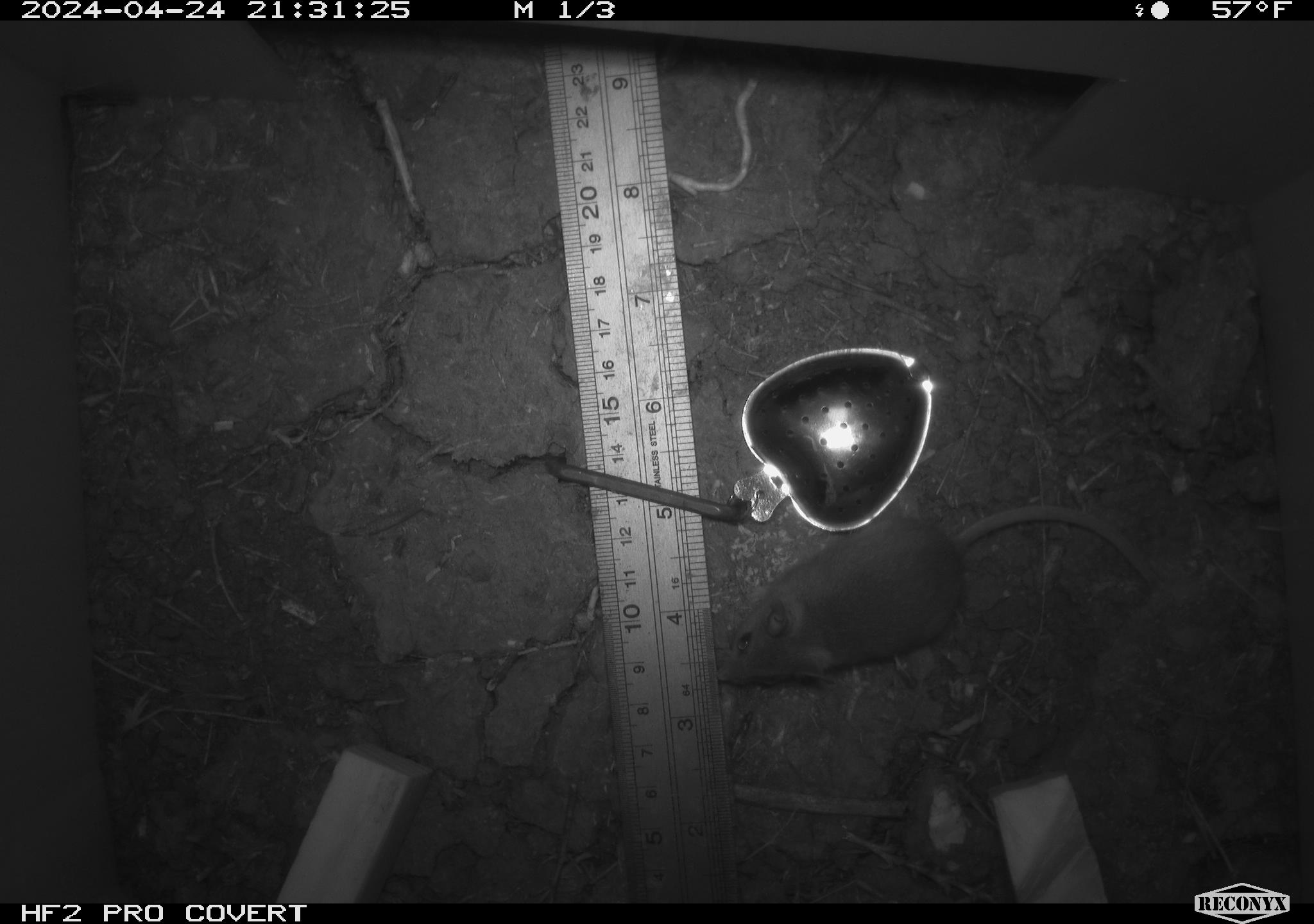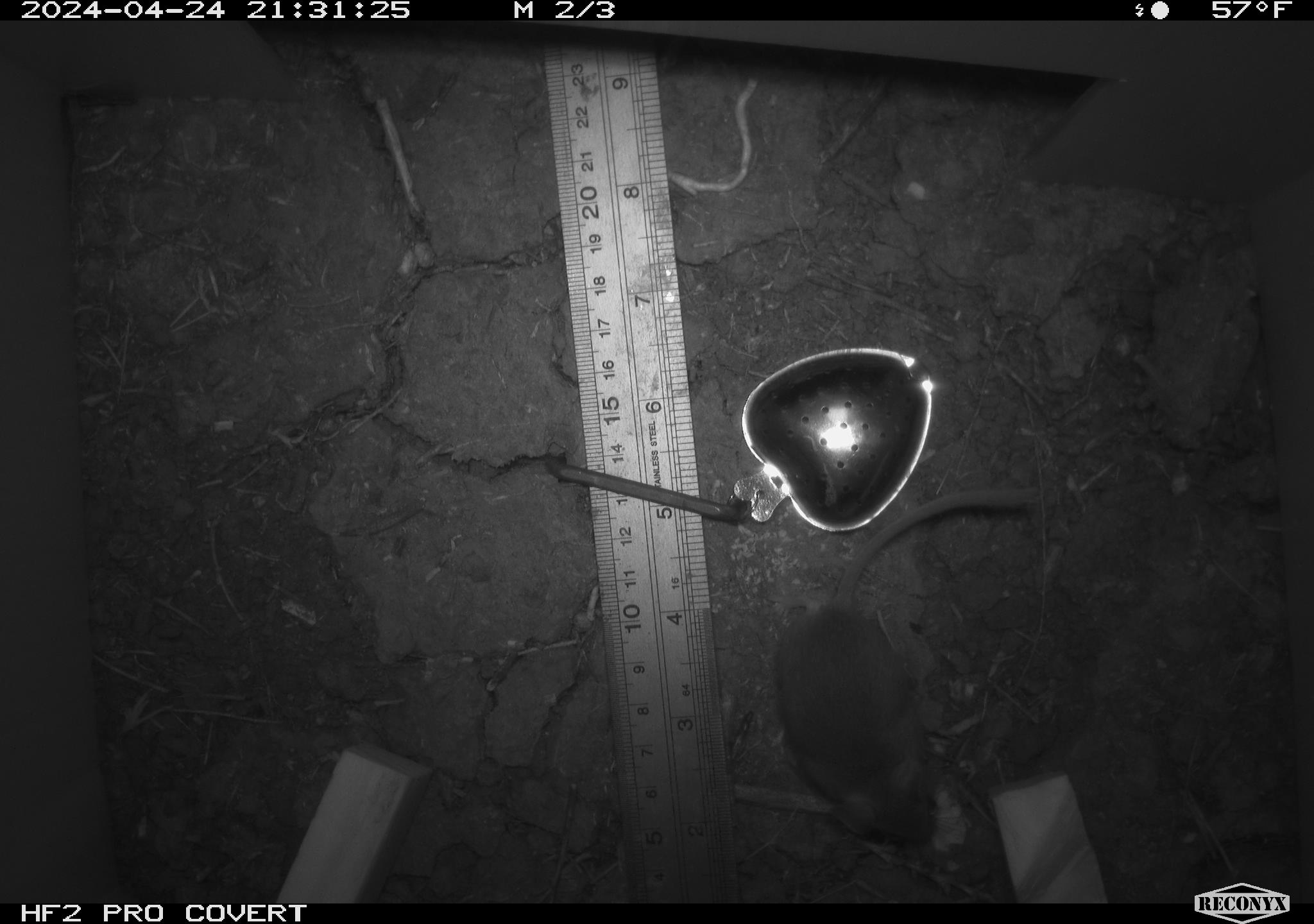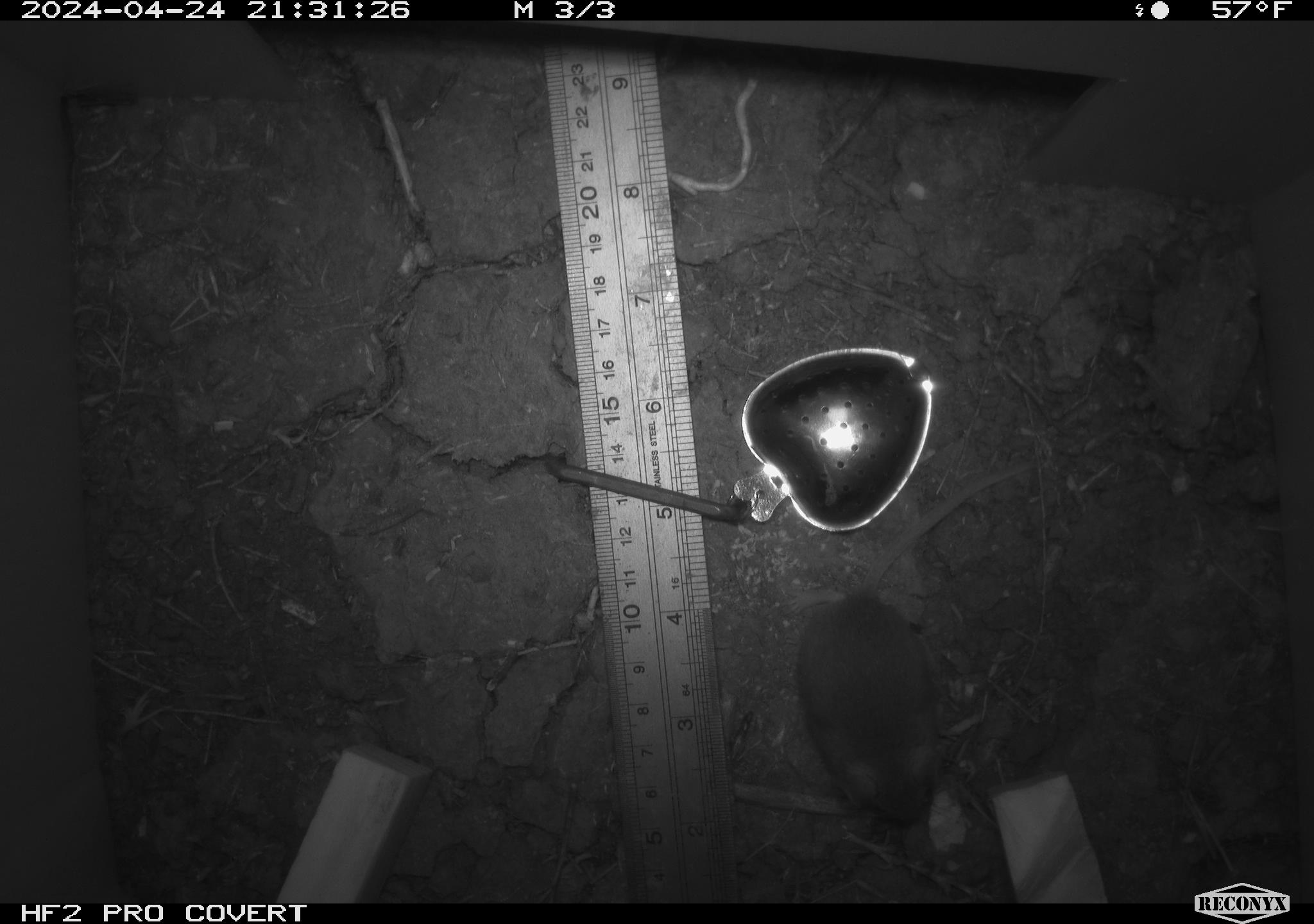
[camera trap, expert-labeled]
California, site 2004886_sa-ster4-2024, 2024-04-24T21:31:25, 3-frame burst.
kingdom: Animalia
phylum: Chordata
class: Mammalia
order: Rodentia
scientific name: Rodentia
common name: mouse species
Mouse species (Rodentia).